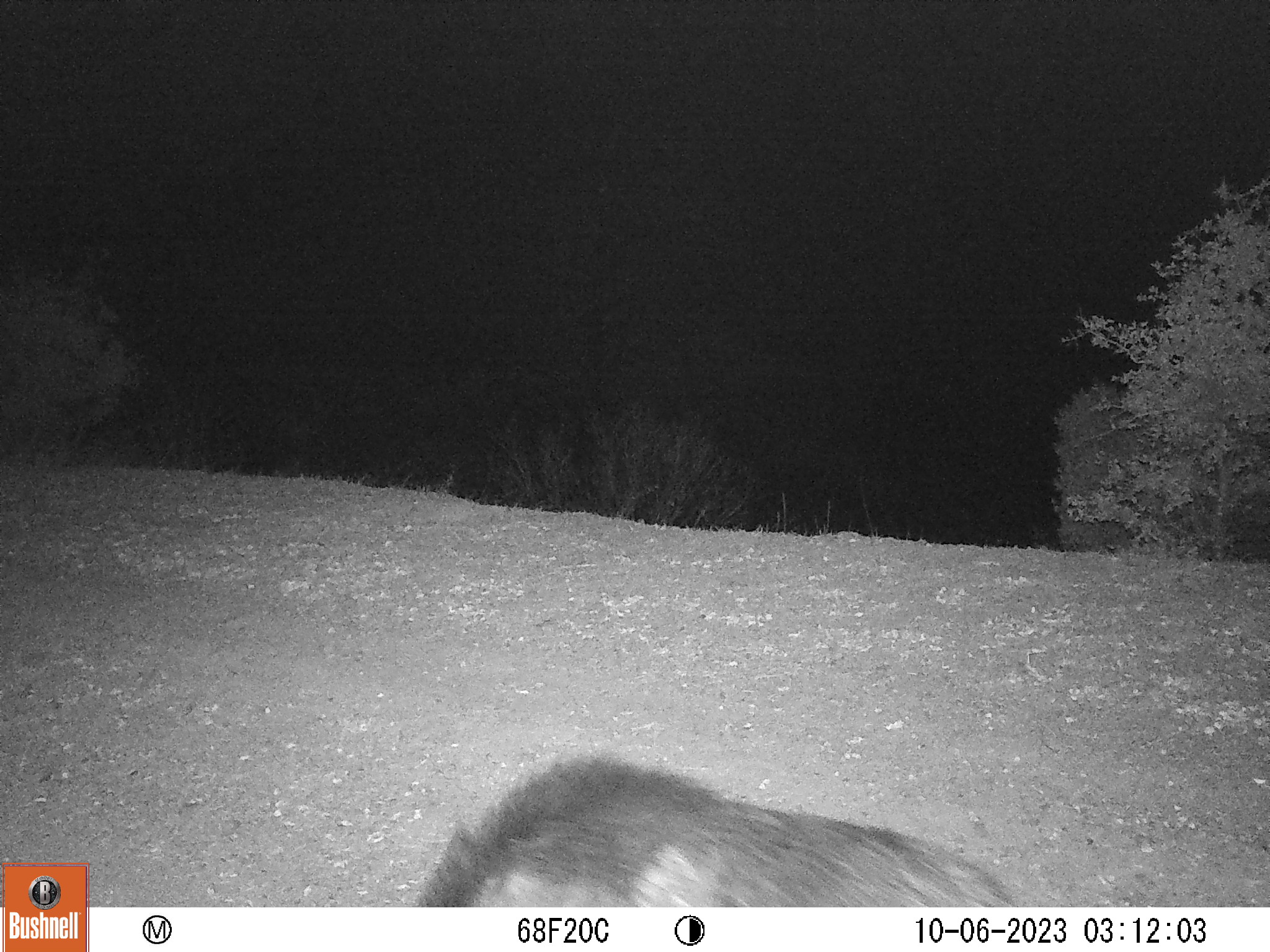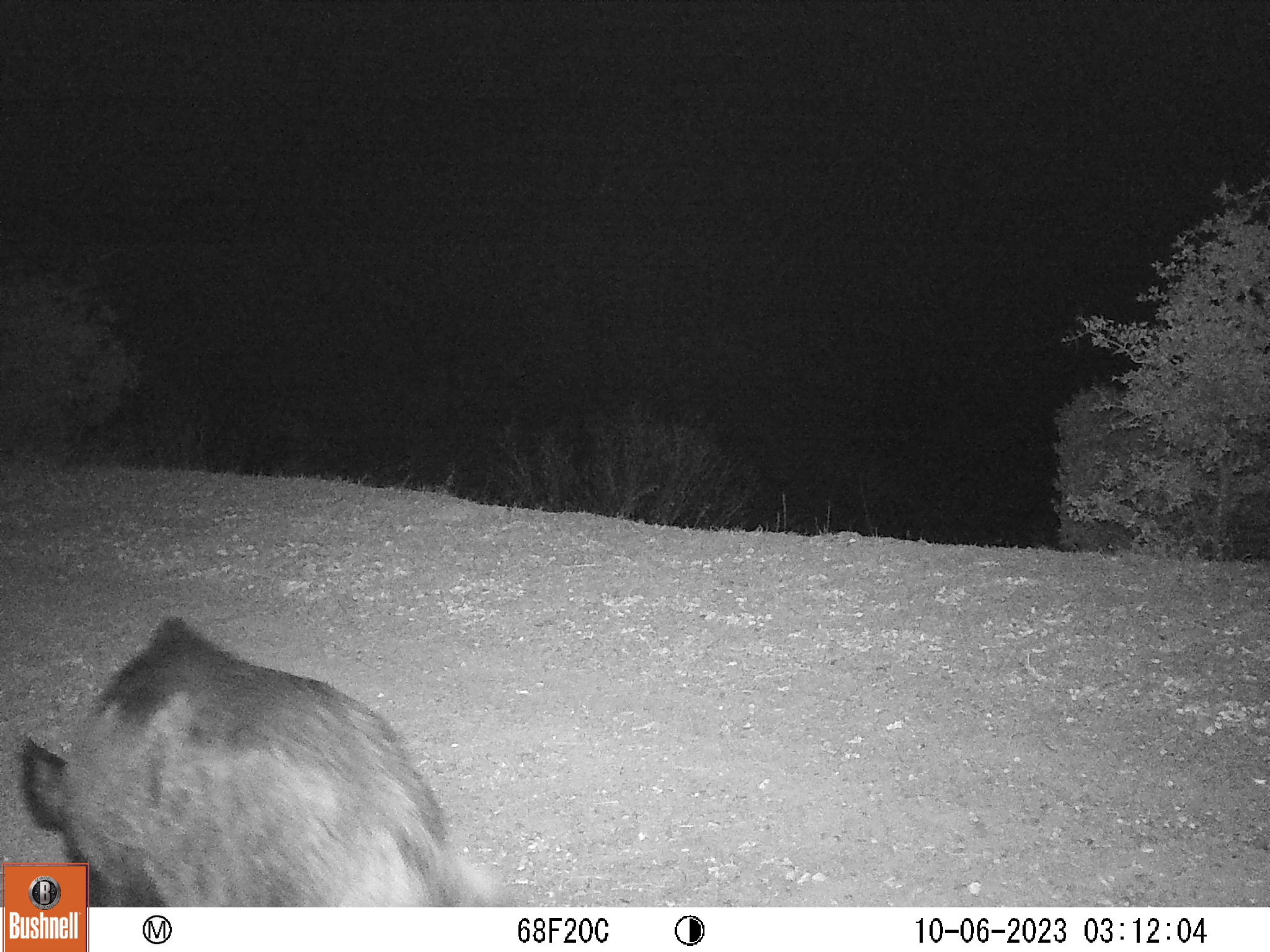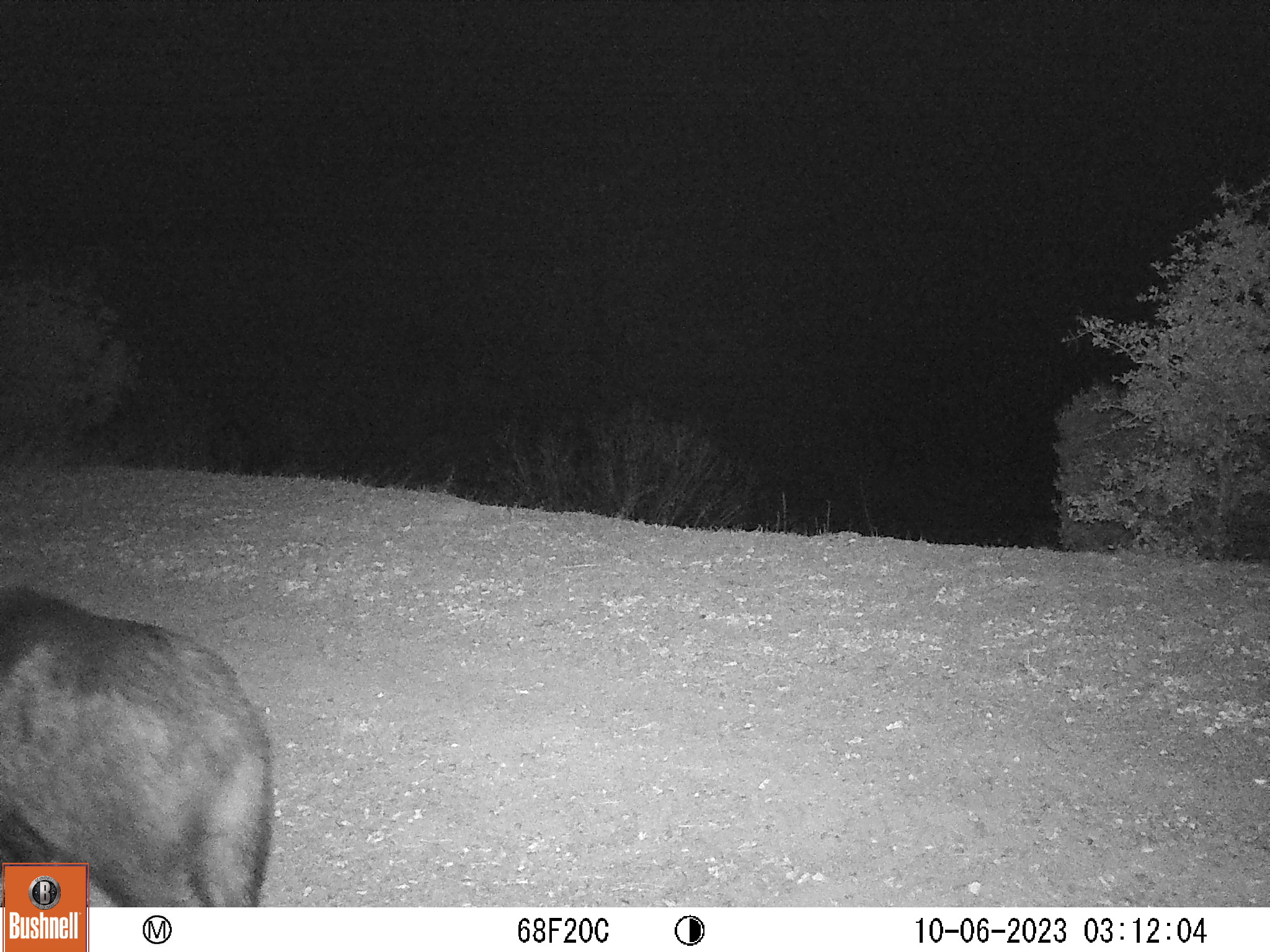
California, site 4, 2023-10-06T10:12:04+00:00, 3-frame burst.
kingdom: Animalia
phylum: Chordata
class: Mammalia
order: Artiodactyla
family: Suidae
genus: Sus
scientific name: Sus scrofa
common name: wild boar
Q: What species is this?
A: Wild boar (Sus scrofa).